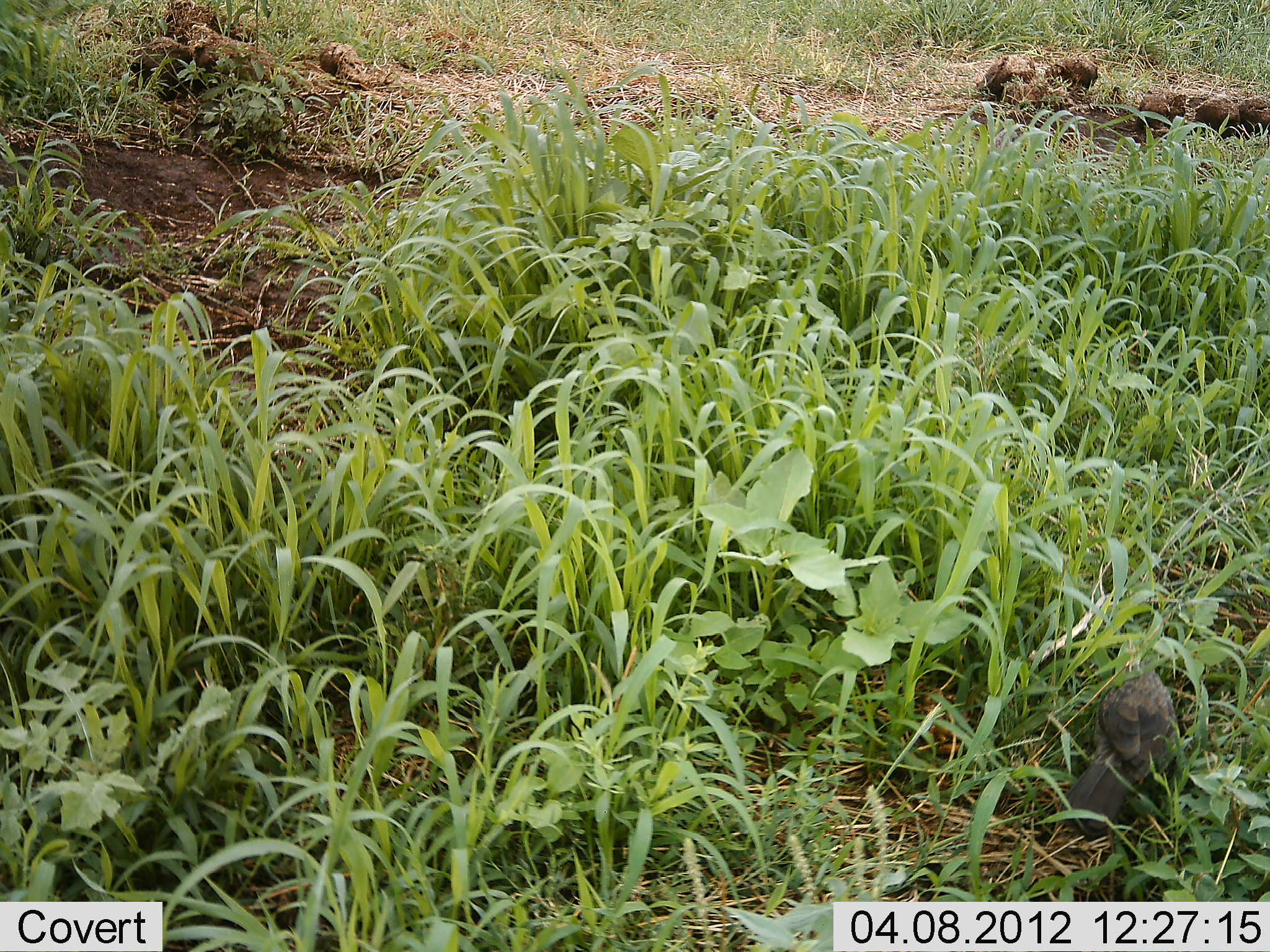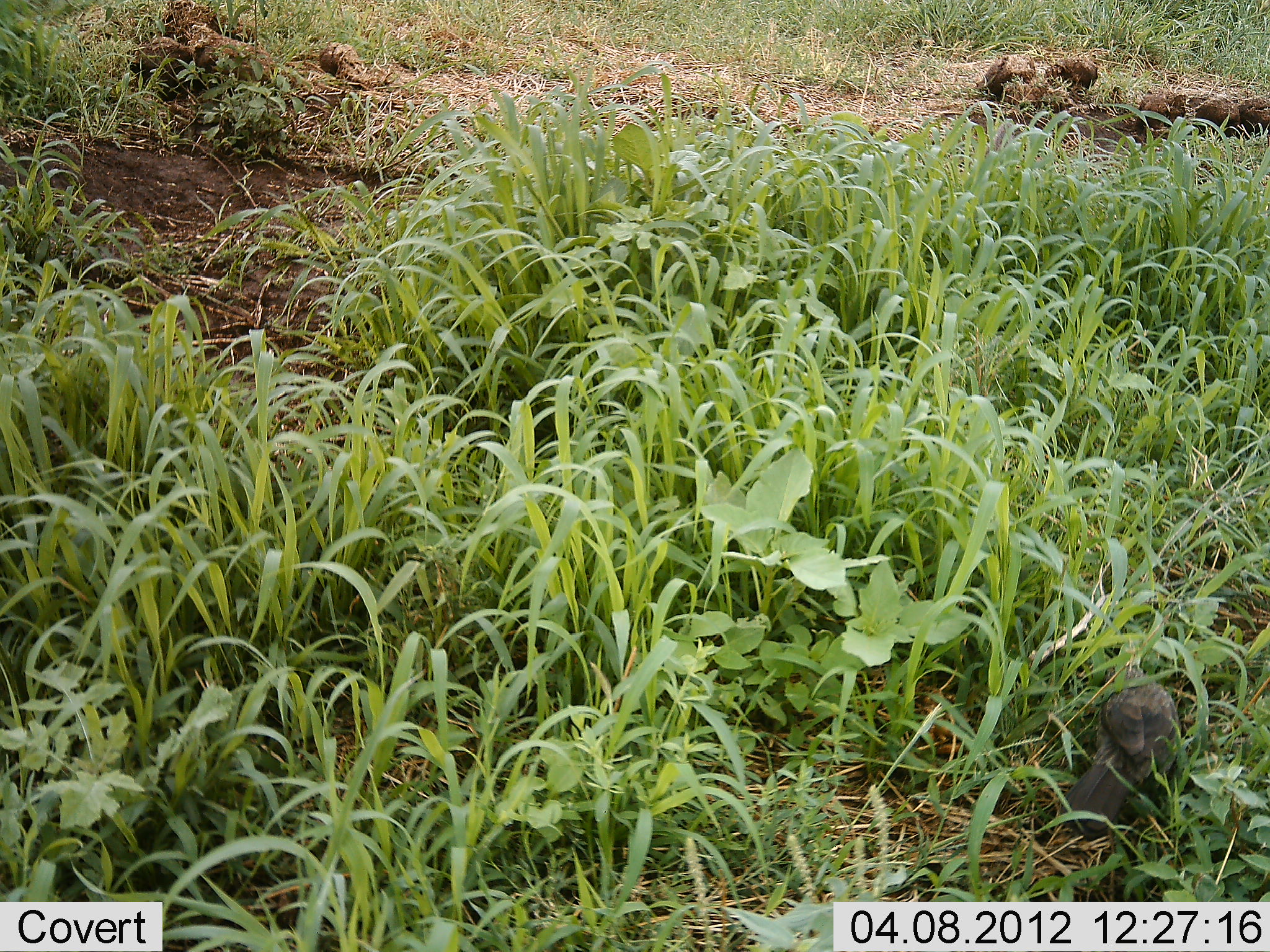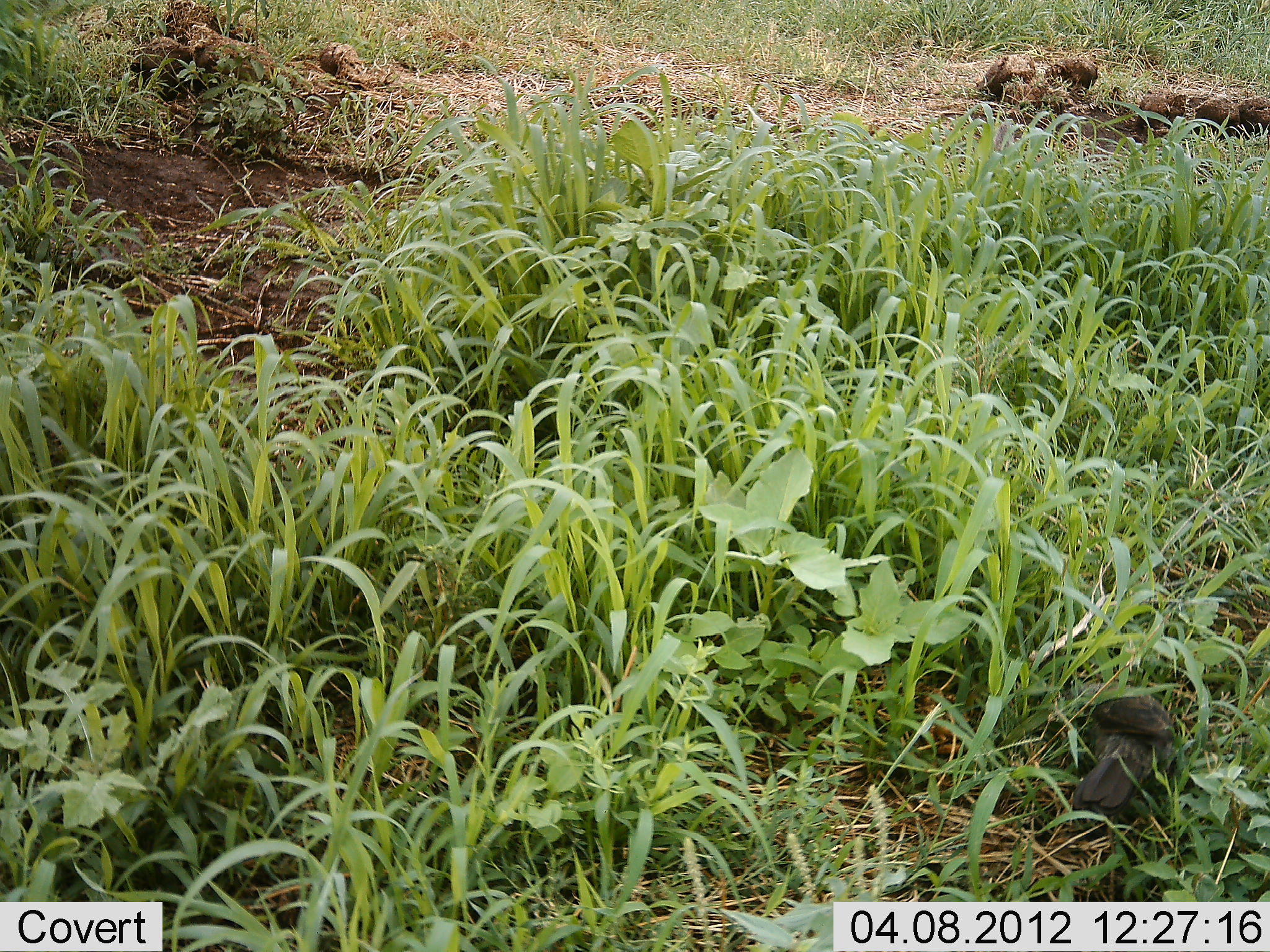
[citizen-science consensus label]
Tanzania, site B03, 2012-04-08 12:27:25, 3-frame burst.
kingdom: Animalia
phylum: Chordata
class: Aves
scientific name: Aves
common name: bird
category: otherbird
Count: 1.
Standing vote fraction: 29%.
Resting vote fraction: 18%.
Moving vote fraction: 18%.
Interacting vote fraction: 0%.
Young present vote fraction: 0%.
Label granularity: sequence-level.